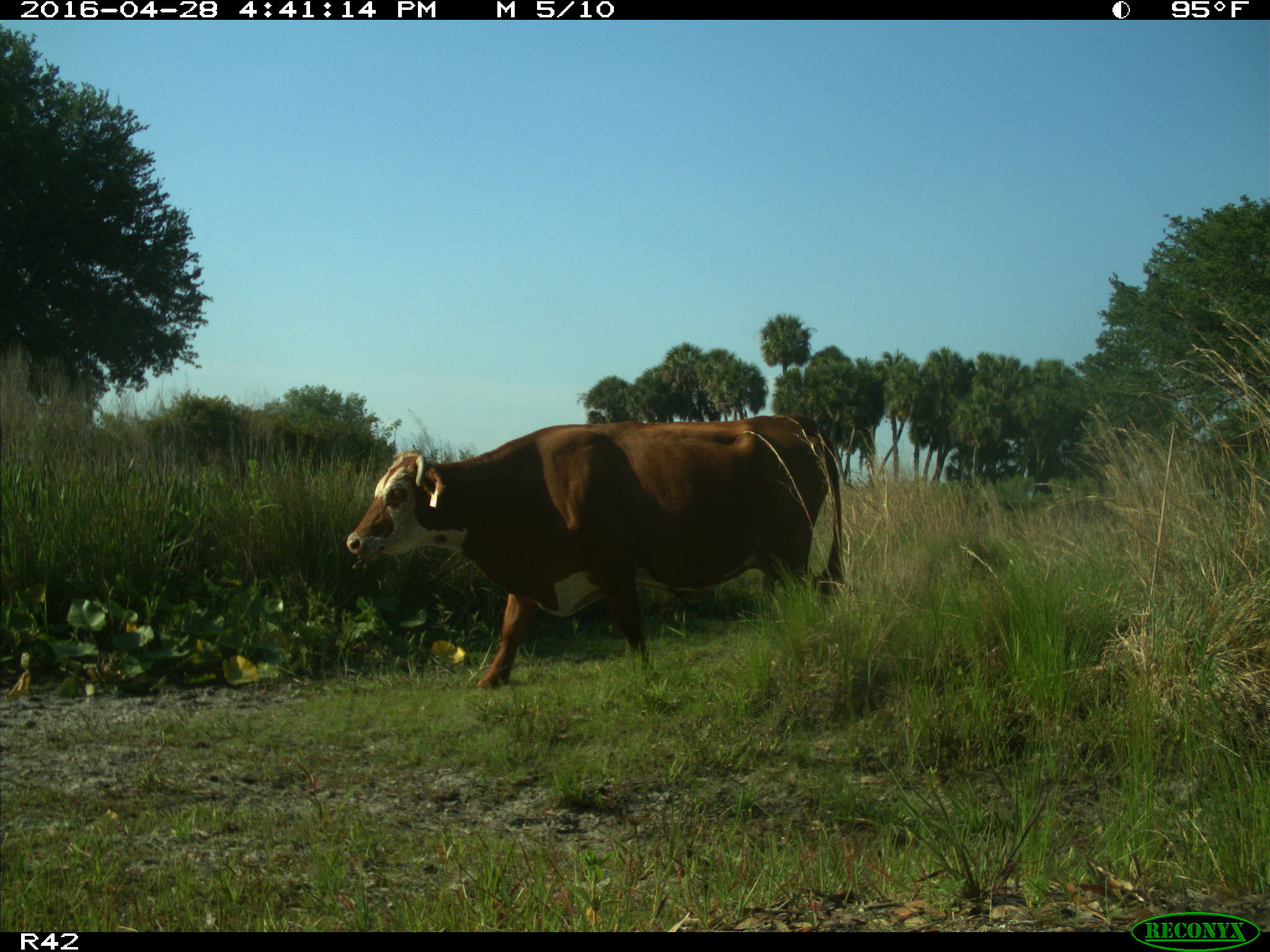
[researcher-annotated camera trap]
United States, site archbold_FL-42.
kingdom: Animalia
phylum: Chordata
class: Mammalia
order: Artiodactyla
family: Bovidae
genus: Bos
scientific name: Bos taurus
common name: domestic cow